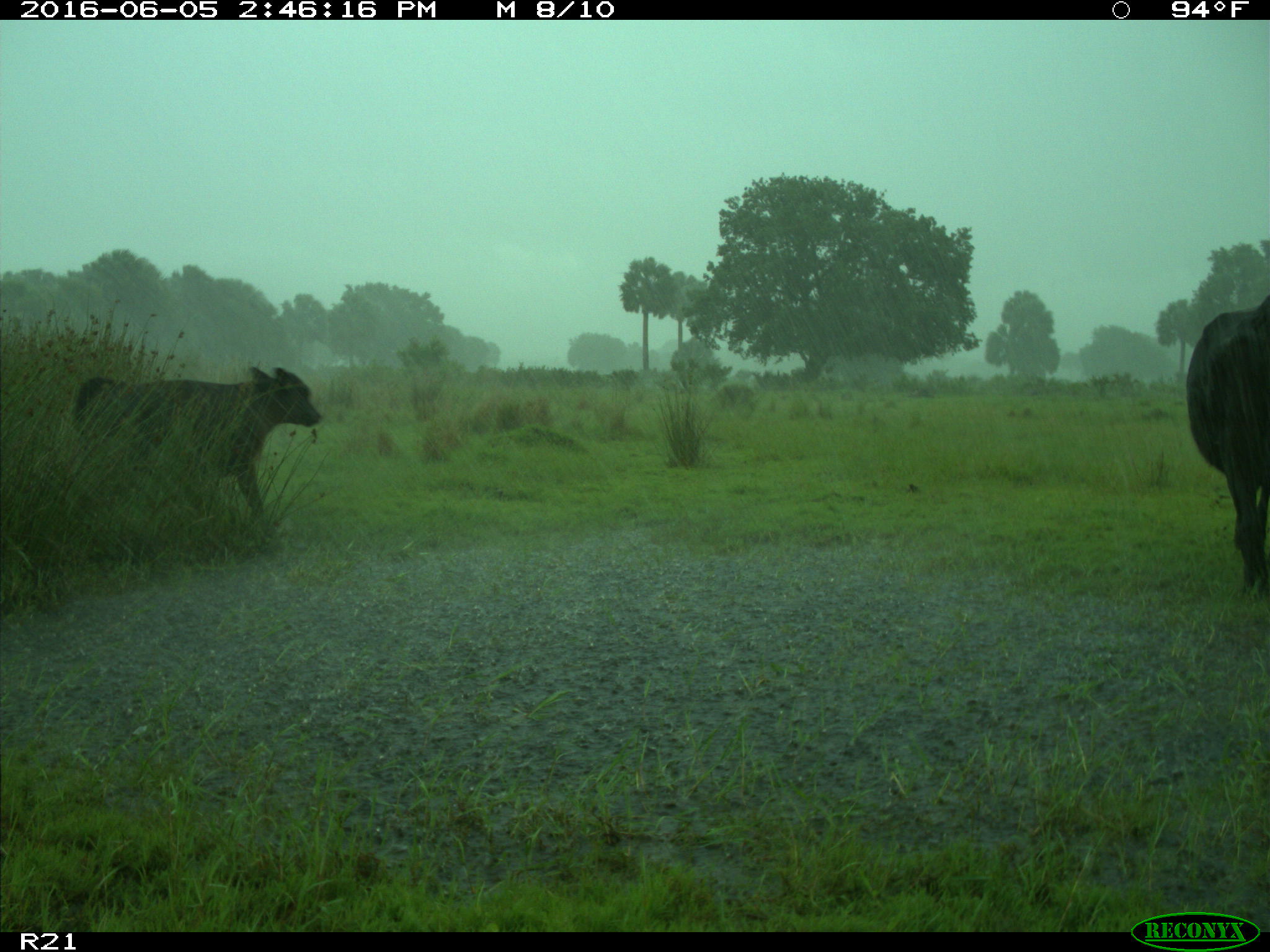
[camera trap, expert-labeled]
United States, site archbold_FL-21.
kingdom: Animalia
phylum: Chordata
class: Mammalia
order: Artiodactyla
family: Bovidae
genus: Bos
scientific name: Bos taurus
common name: domestic cow